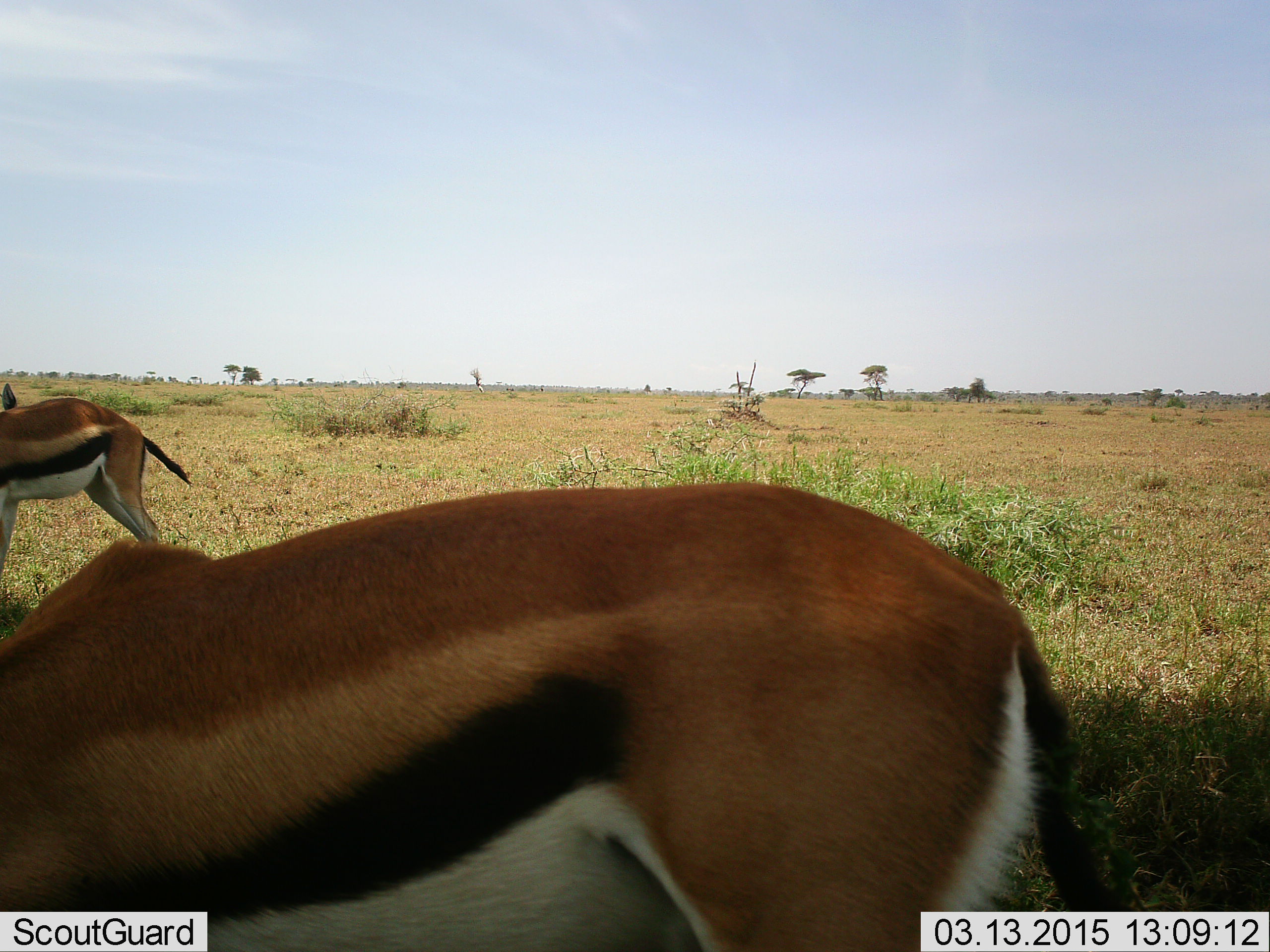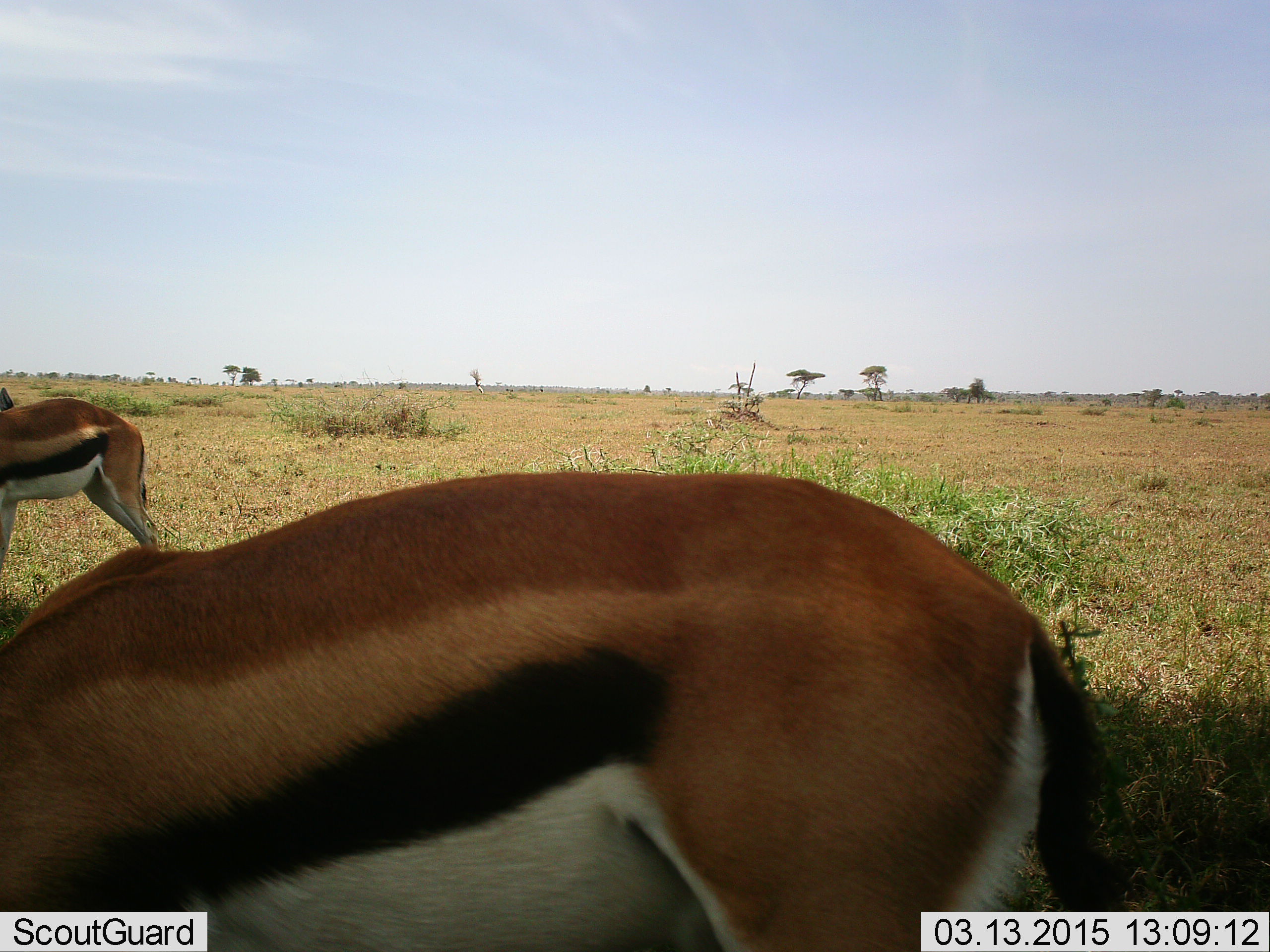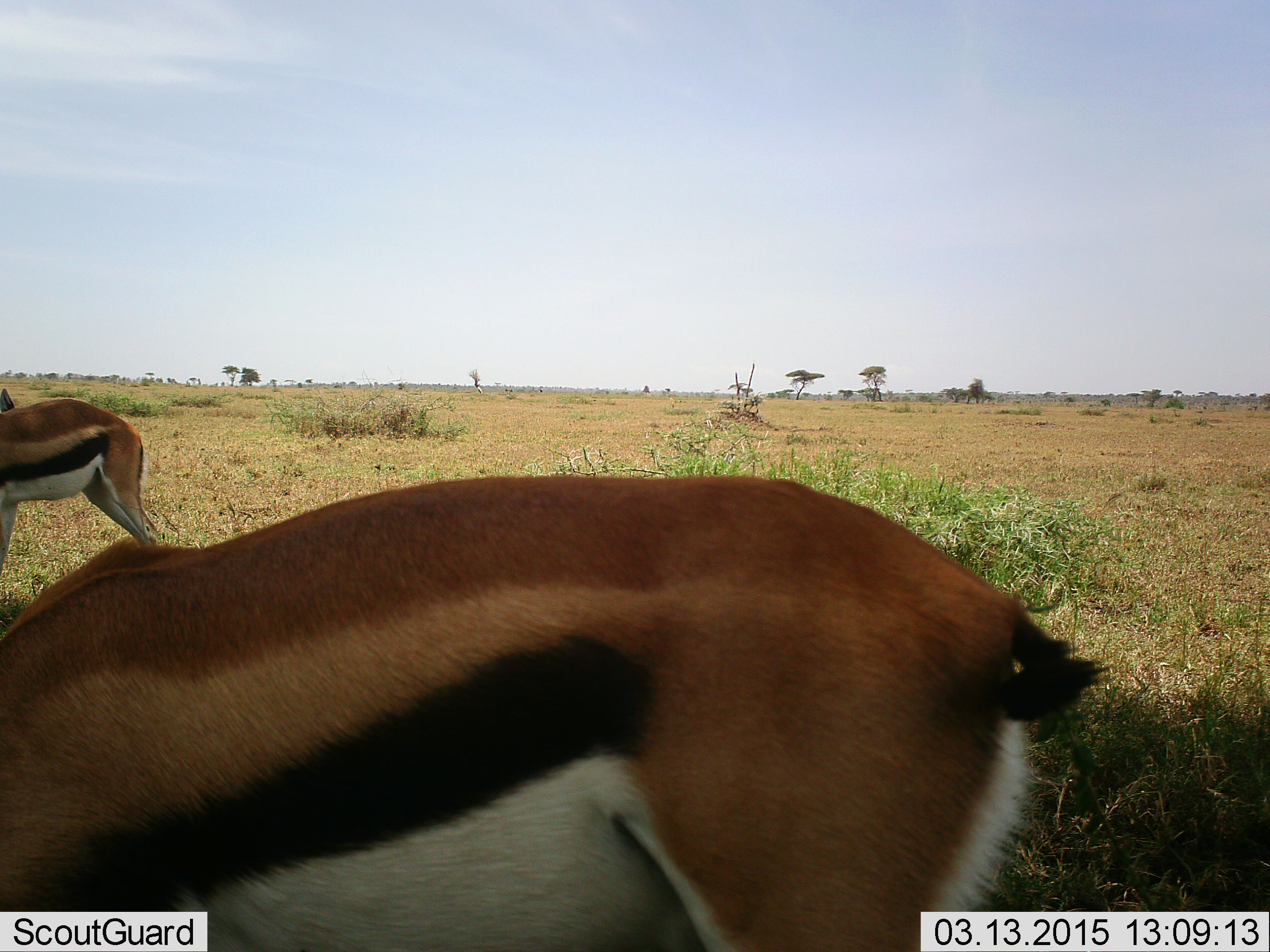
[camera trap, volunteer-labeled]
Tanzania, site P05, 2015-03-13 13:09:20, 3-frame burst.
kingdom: Animalia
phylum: Chordata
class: Mammalia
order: Artiodactyla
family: Bovidae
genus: Eudorcas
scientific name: Eudorcas thomsonii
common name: thomson's gazelle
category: gazellethomsons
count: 2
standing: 90%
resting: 0%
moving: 0%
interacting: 0%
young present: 0%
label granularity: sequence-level